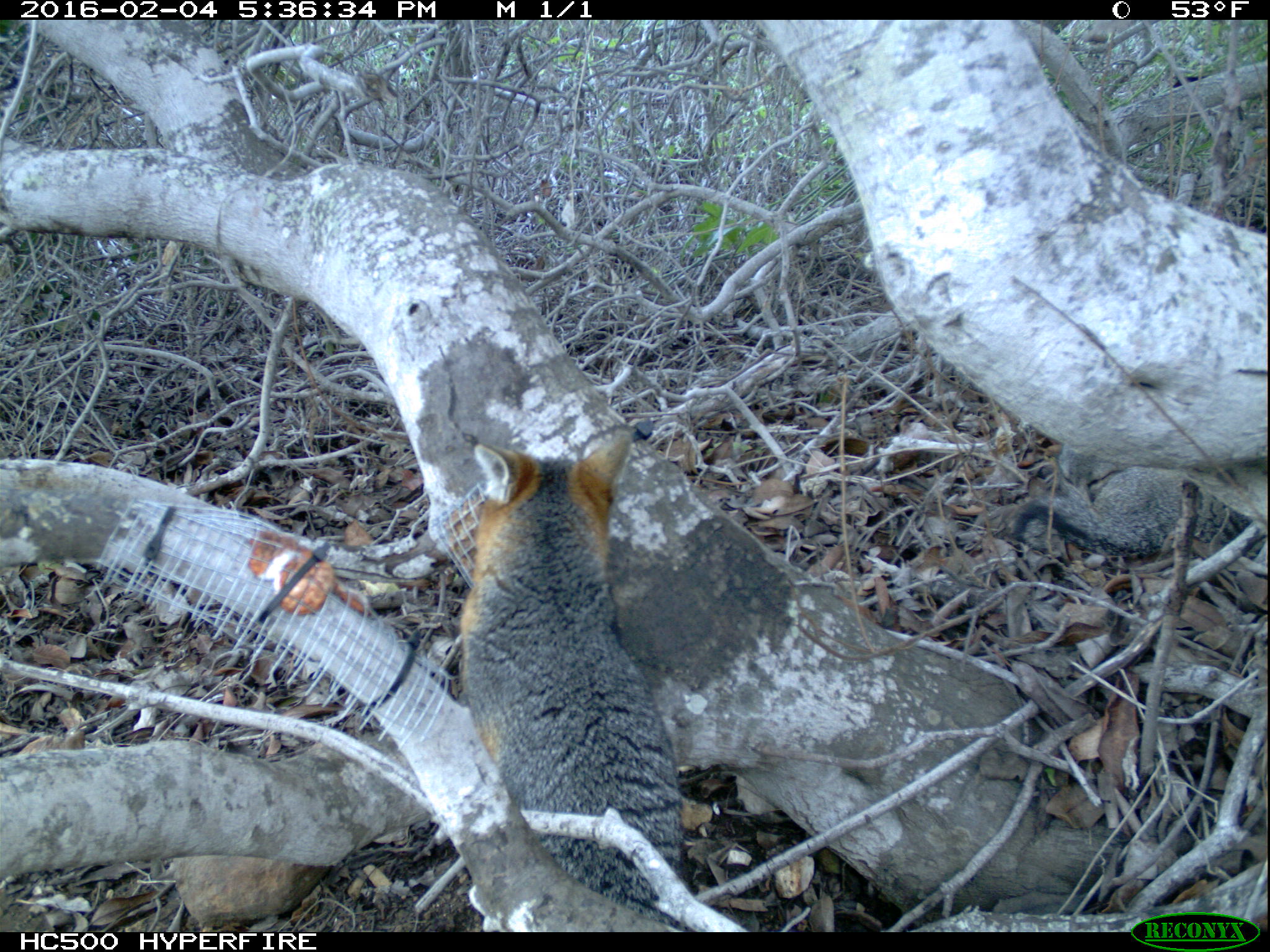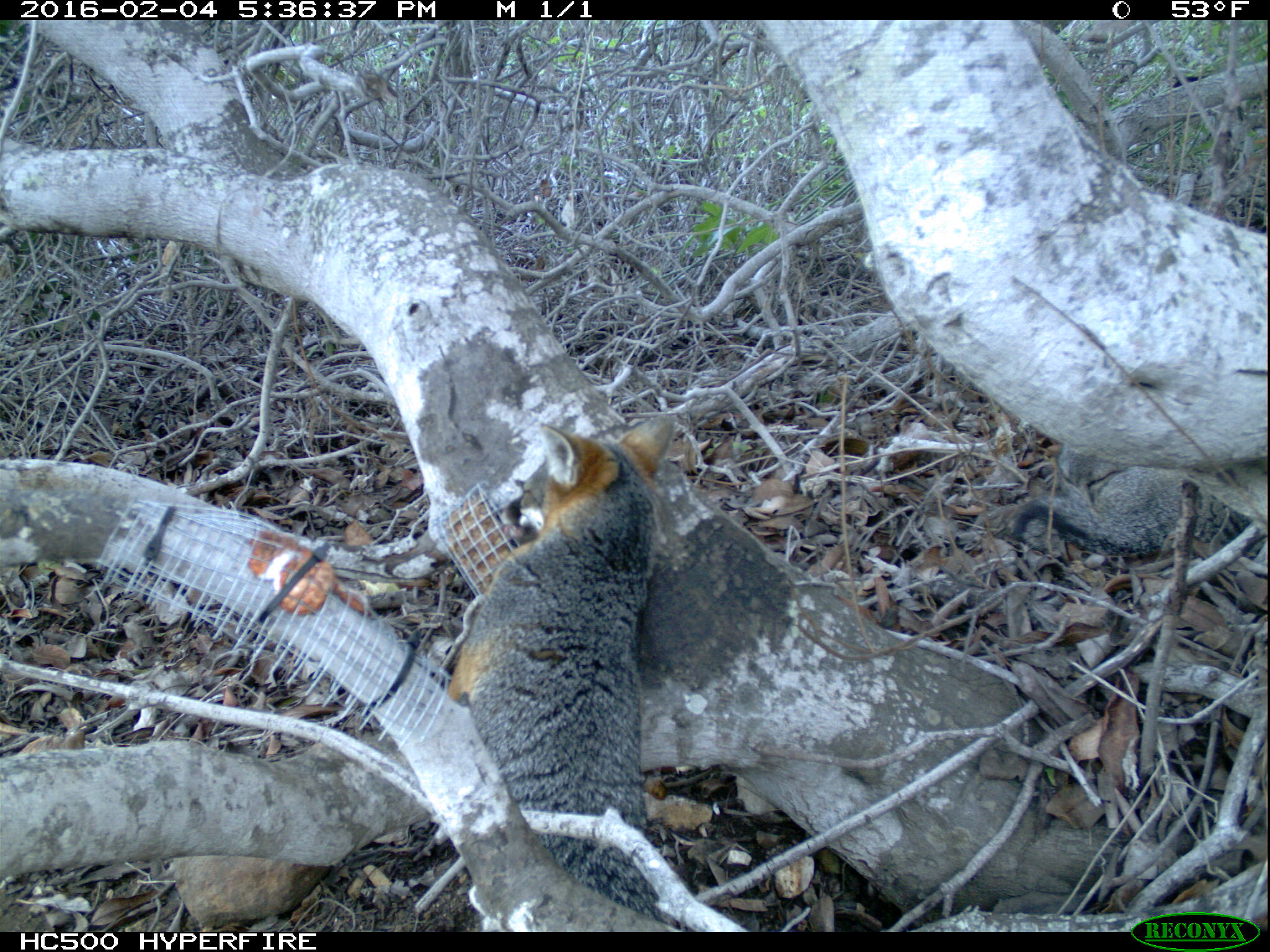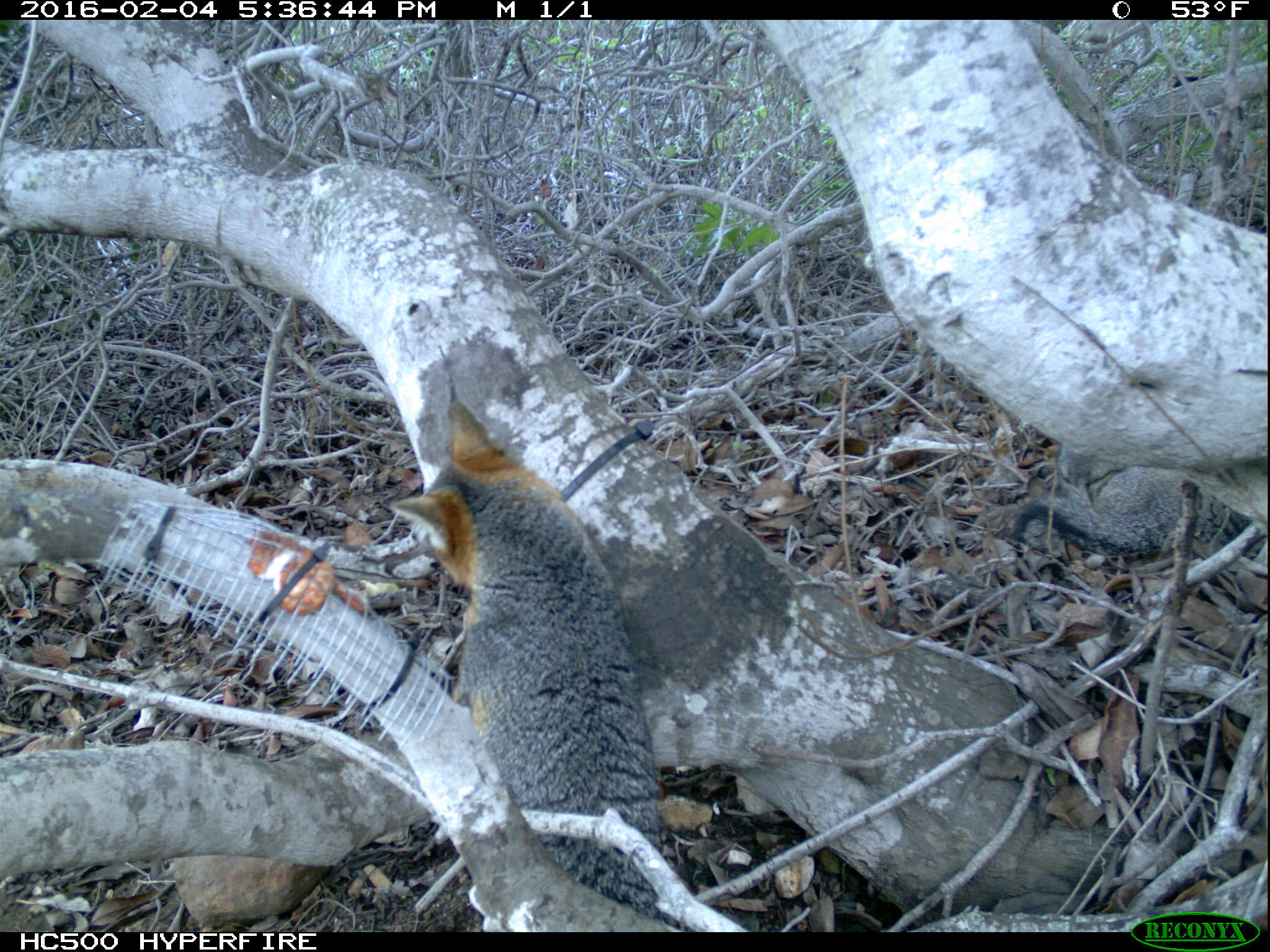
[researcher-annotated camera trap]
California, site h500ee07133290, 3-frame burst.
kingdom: Animalia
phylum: Chordata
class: Mammalia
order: Carnivora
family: Canidae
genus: Urocyon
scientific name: Urocyon littoralis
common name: island fox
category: fox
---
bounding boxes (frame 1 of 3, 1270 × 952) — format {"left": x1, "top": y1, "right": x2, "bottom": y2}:
fox: {"left": 455, "top": 426, "right": 696, "bottom": 930}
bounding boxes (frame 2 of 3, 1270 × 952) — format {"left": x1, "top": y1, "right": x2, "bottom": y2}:
fox: {"left": 448, "top": 407, "right": 678, "bottom": 930}; {"left": 1005, "top": 465, "right": 1269, "bottom": 560}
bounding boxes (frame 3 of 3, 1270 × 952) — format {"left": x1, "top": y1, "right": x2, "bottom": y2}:
fox: {"left": 388, "top": 386, "right": 679, "bottom": 921}